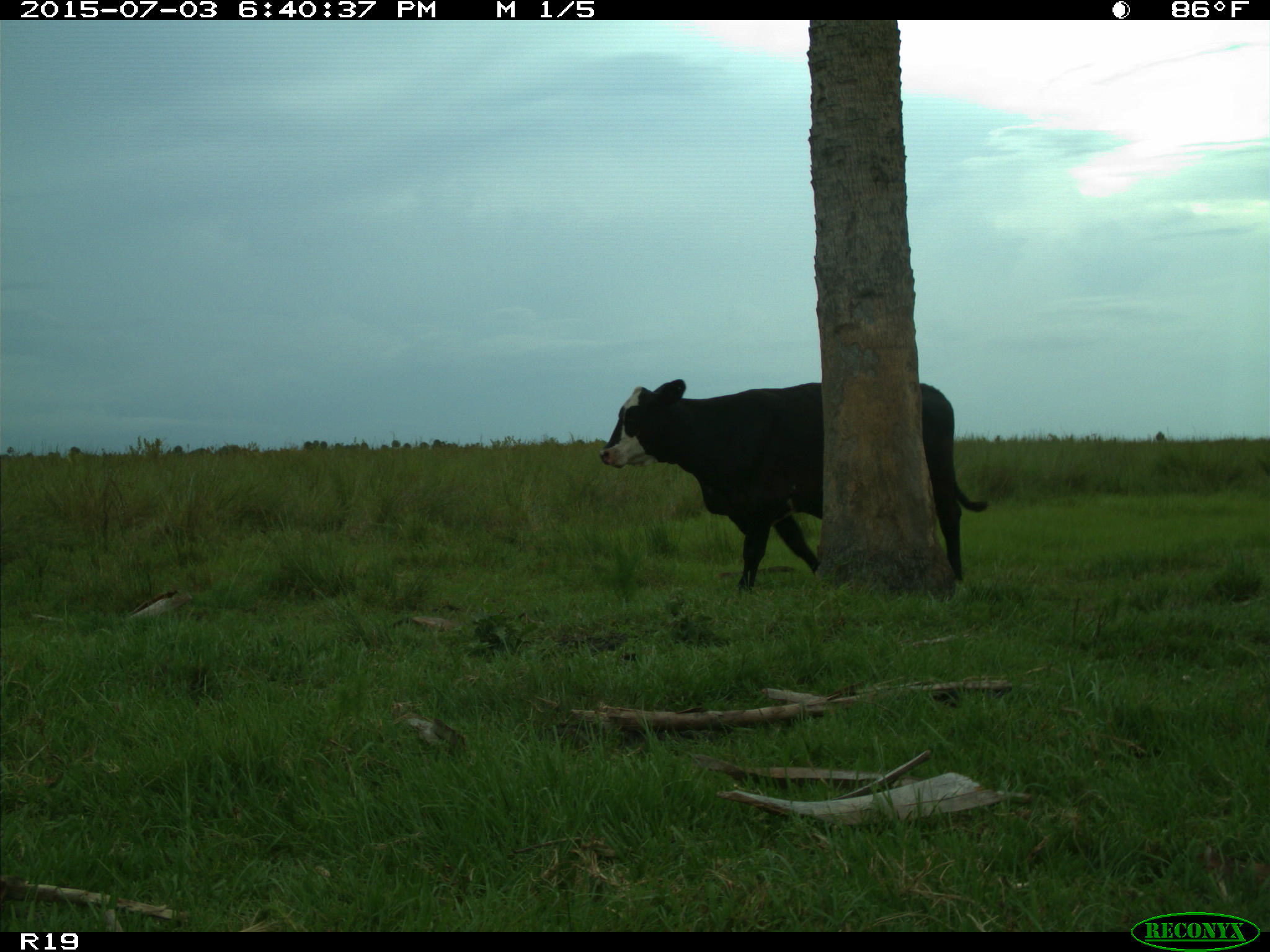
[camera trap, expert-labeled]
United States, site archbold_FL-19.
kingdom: Animalia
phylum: Chordata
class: Mammalia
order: Artiodactyla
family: Bovidae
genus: Bos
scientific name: Bos taurus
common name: domestic cow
Bos taurus (domestic cow).